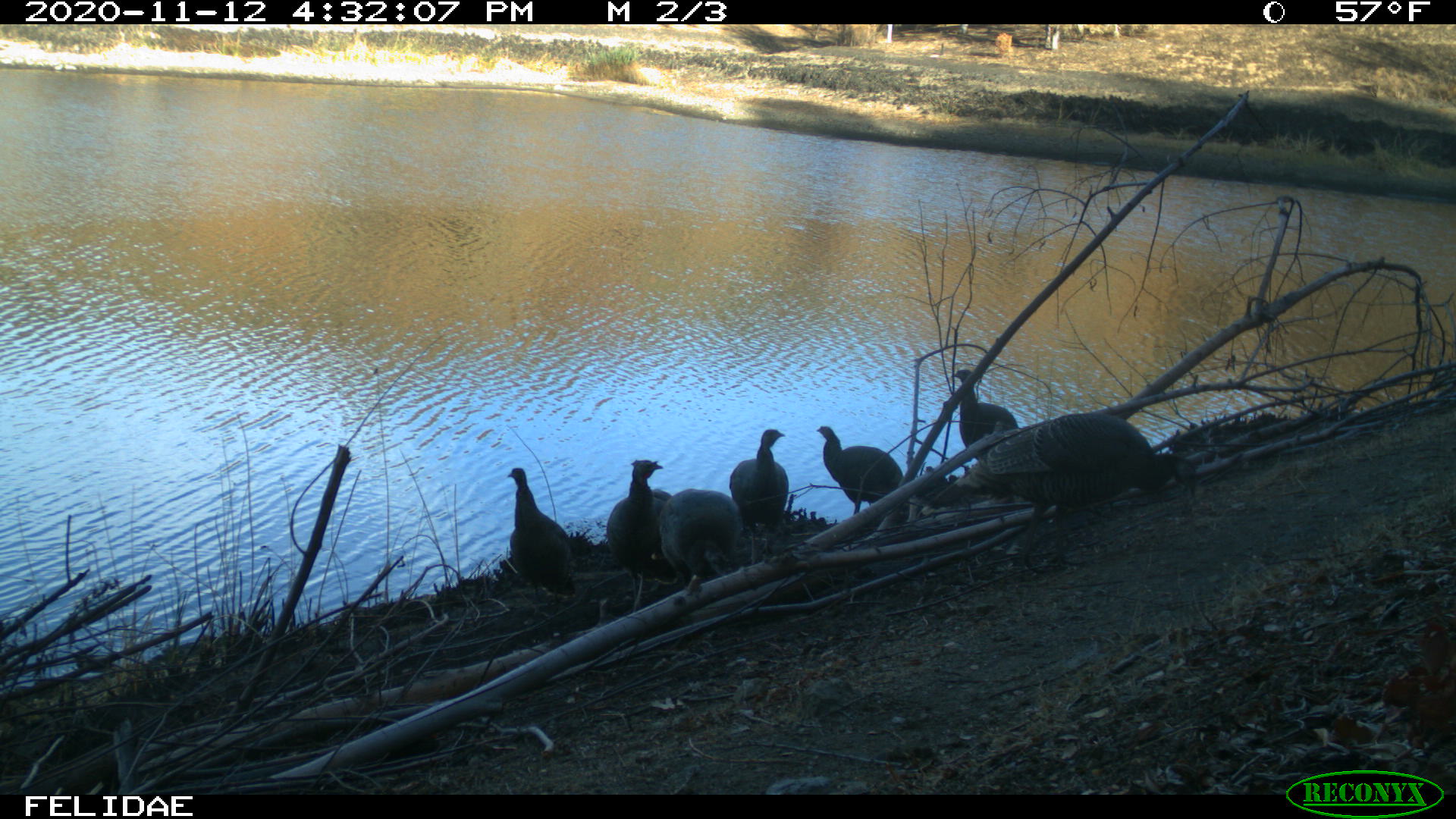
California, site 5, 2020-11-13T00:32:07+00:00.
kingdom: Animalia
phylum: Chordata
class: Aves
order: Galliformes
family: Phasianidae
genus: Meleagris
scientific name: Meleagris gallopavo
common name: turkey